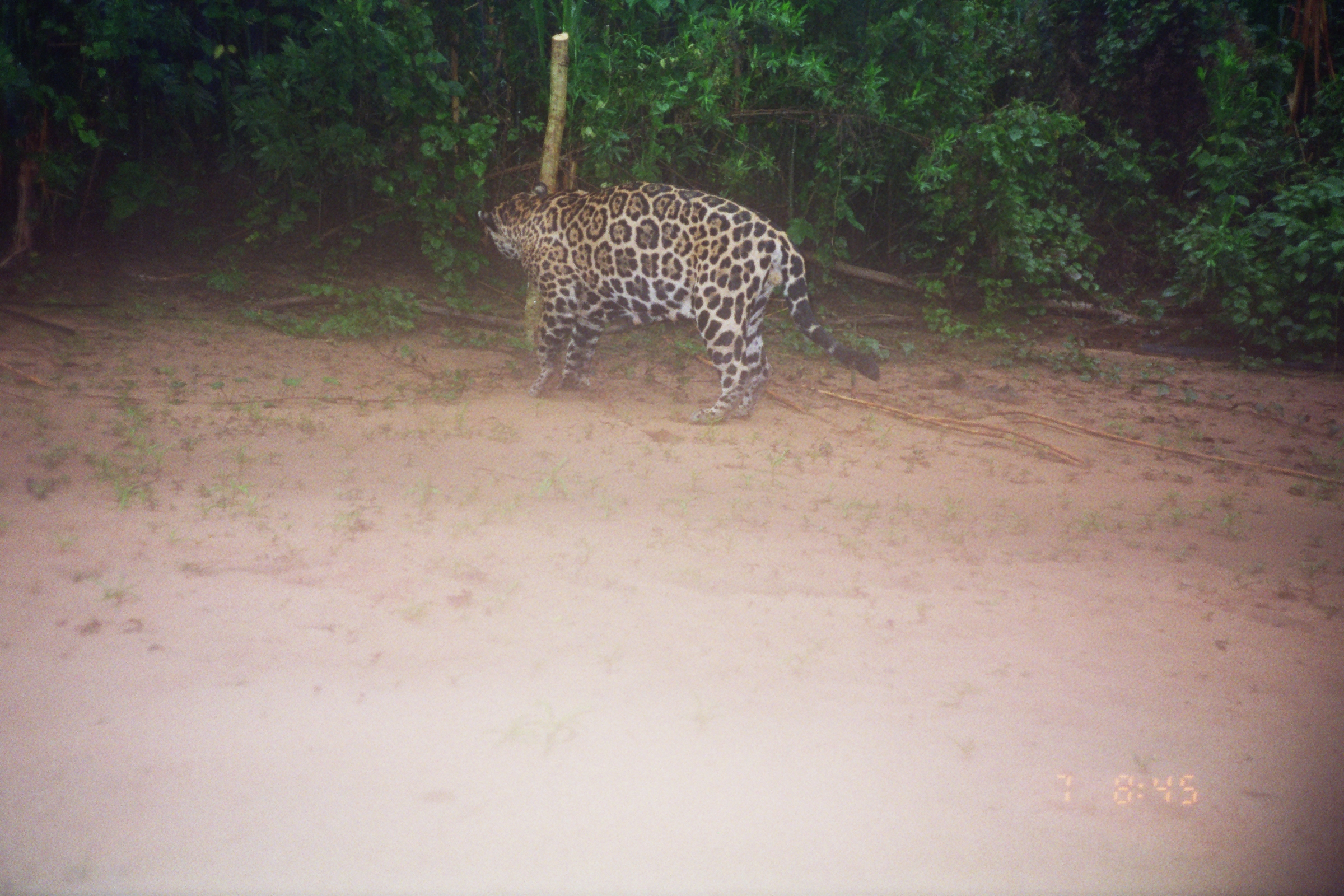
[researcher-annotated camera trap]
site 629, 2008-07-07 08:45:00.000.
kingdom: Animalia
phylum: Chordata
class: Mammalia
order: Carnivora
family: Felidae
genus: Panthera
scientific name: Panthera onca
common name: jaguar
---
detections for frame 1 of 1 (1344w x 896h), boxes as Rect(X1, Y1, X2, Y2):
panthera onca: Rect(478, 180, 883, 427)